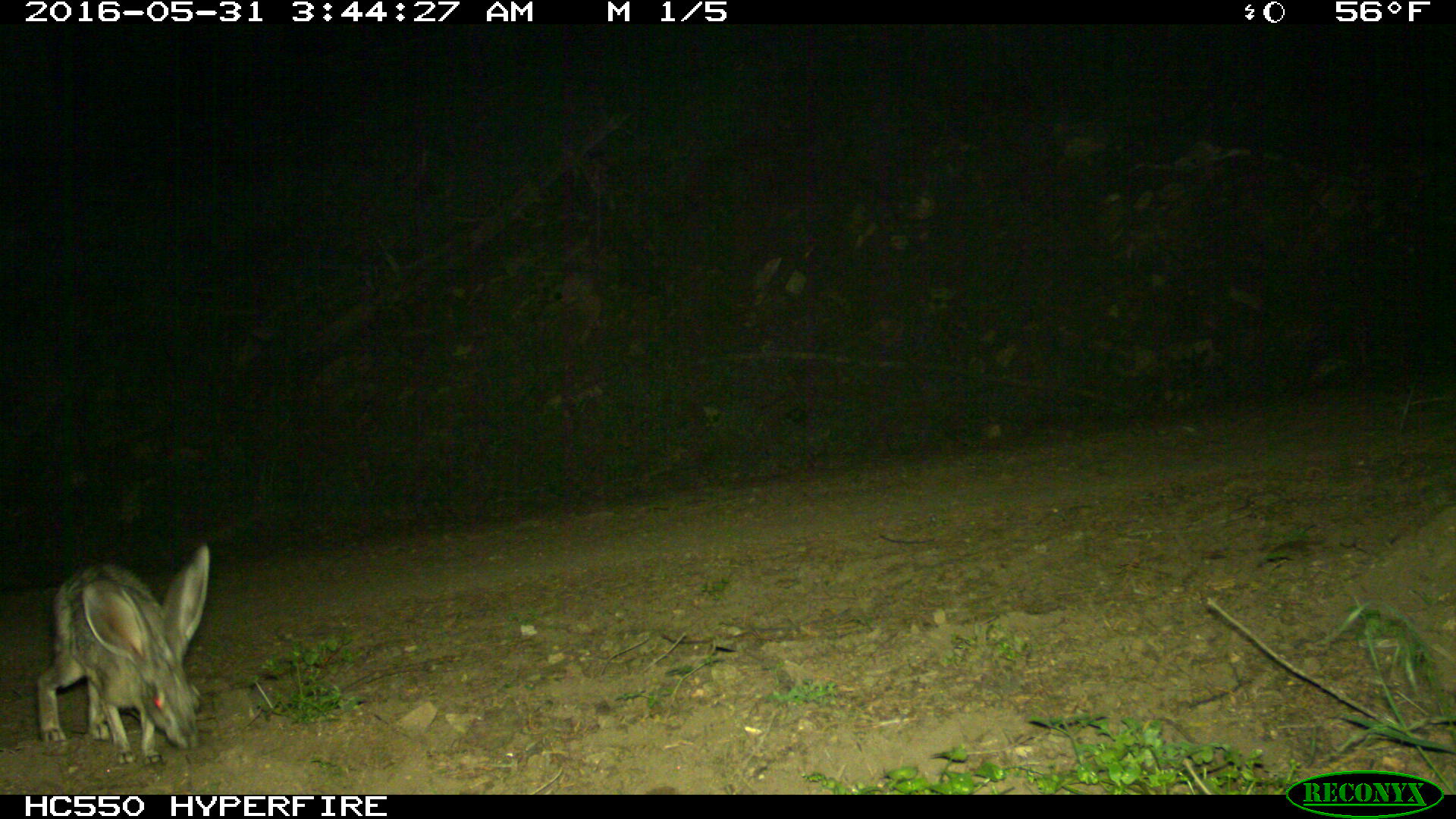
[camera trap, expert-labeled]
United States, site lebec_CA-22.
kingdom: Animalia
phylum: Chordata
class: Mammalia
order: Lagomorpha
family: Leporidae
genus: Lepus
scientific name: Lepus californicus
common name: black-tailed jackrabbit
Lepus californicus (black-tailed jackrabbit).